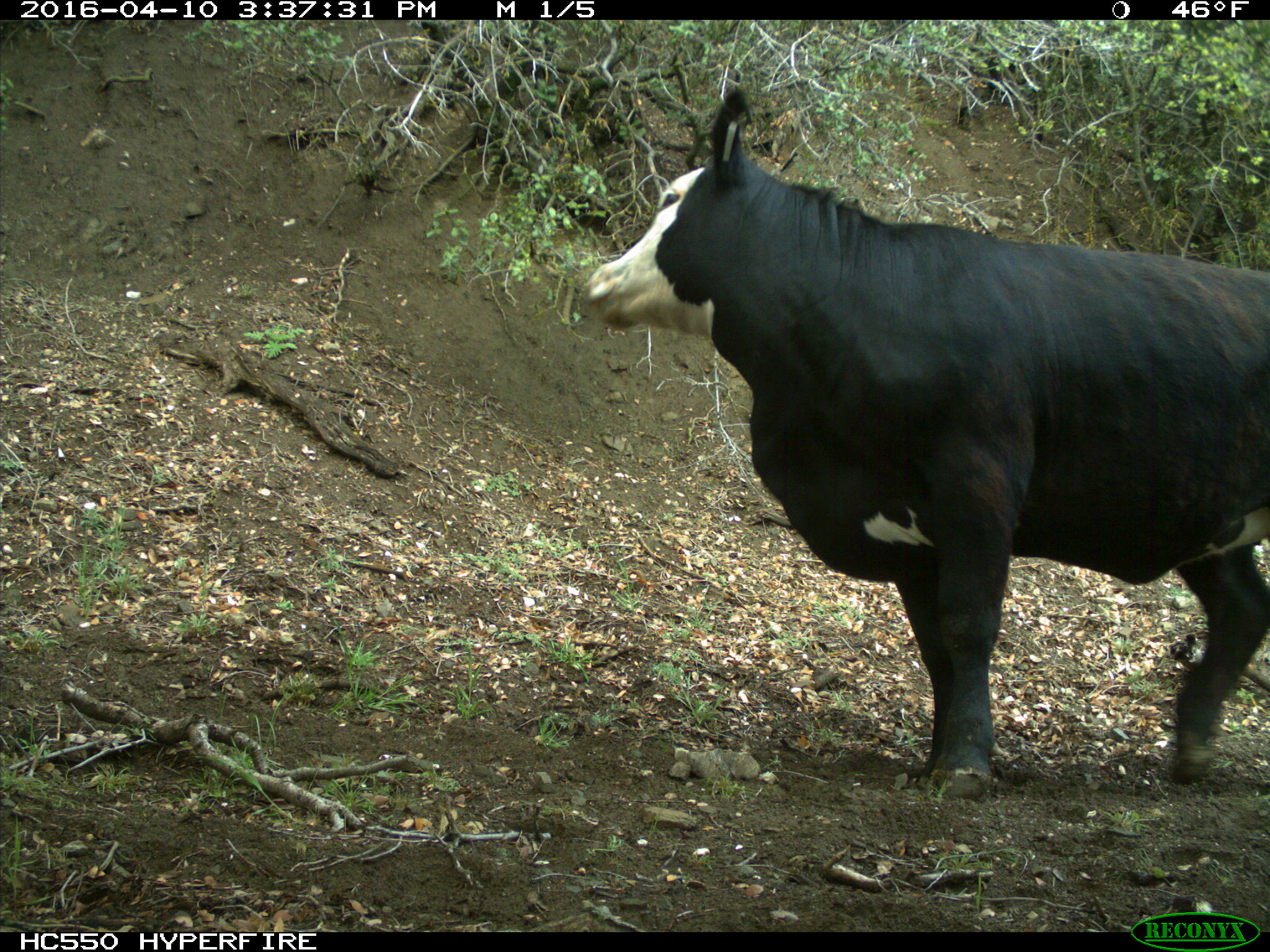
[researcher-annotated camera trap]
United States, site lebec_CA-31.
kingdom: Animalia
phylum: Chordata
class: Mammalia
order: Artiodactyla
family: Bovidae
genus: Bos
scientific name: Bos taurus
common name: domestic cow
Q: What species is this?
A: Bos taurus (domestic cow).